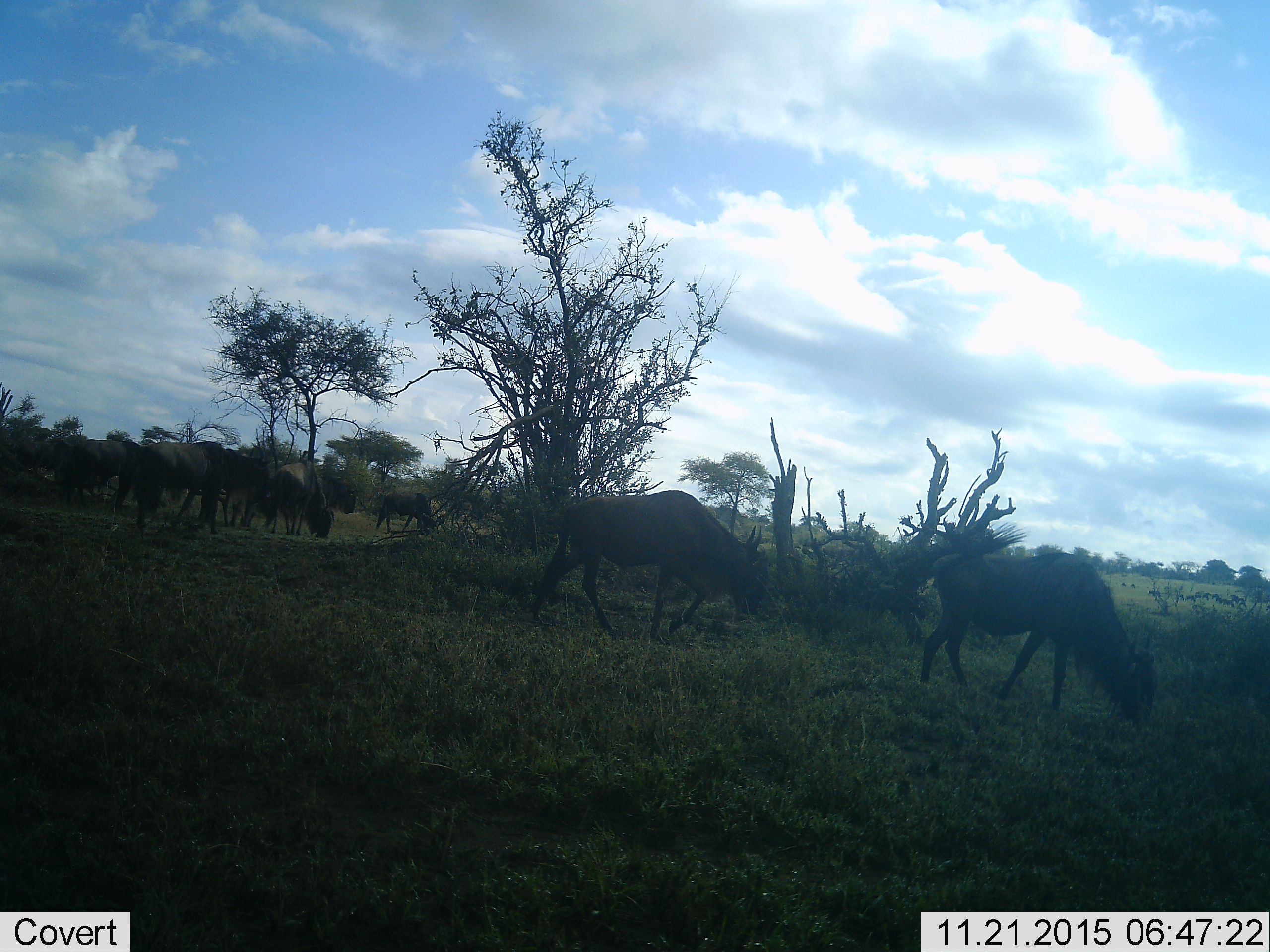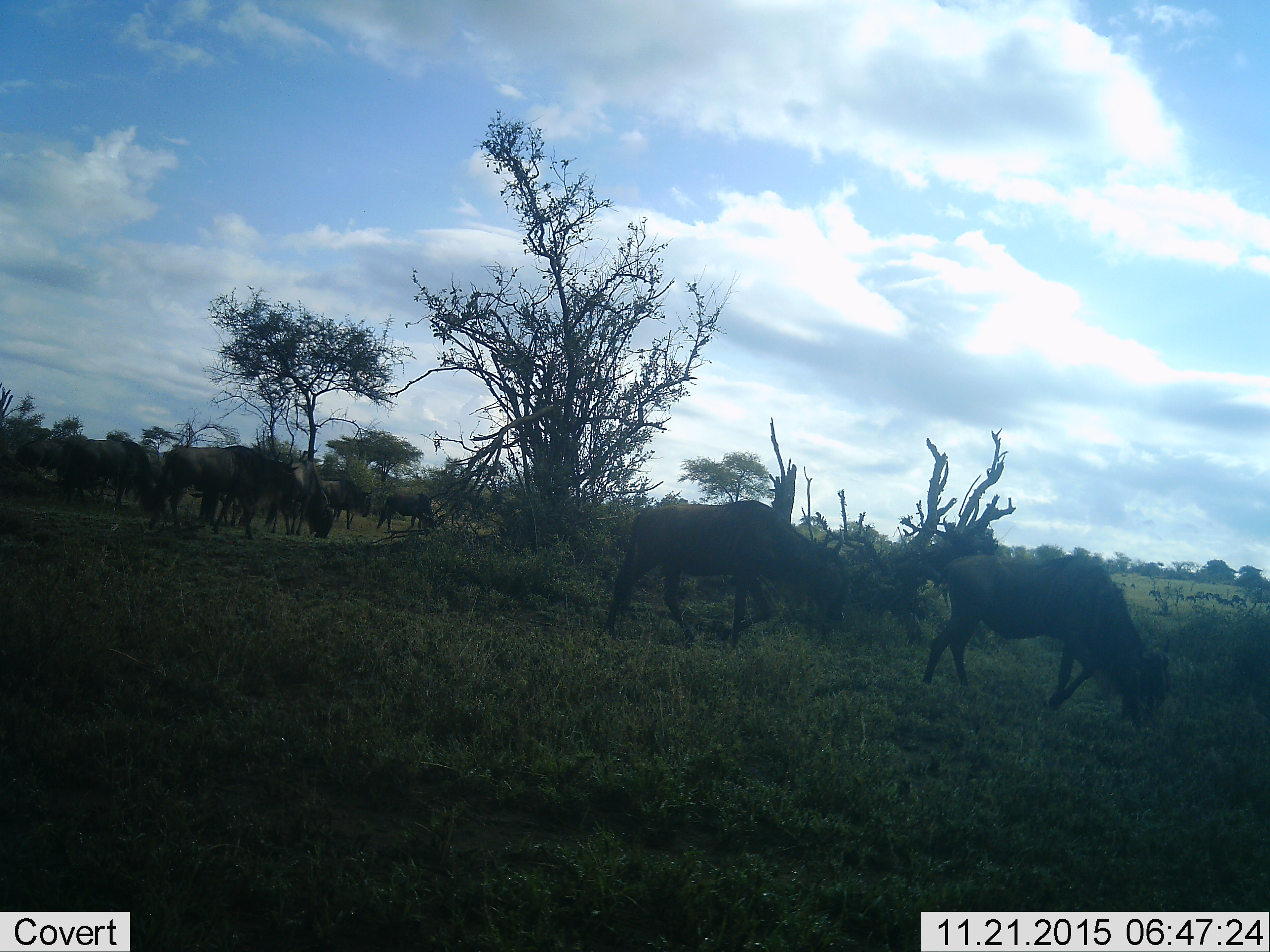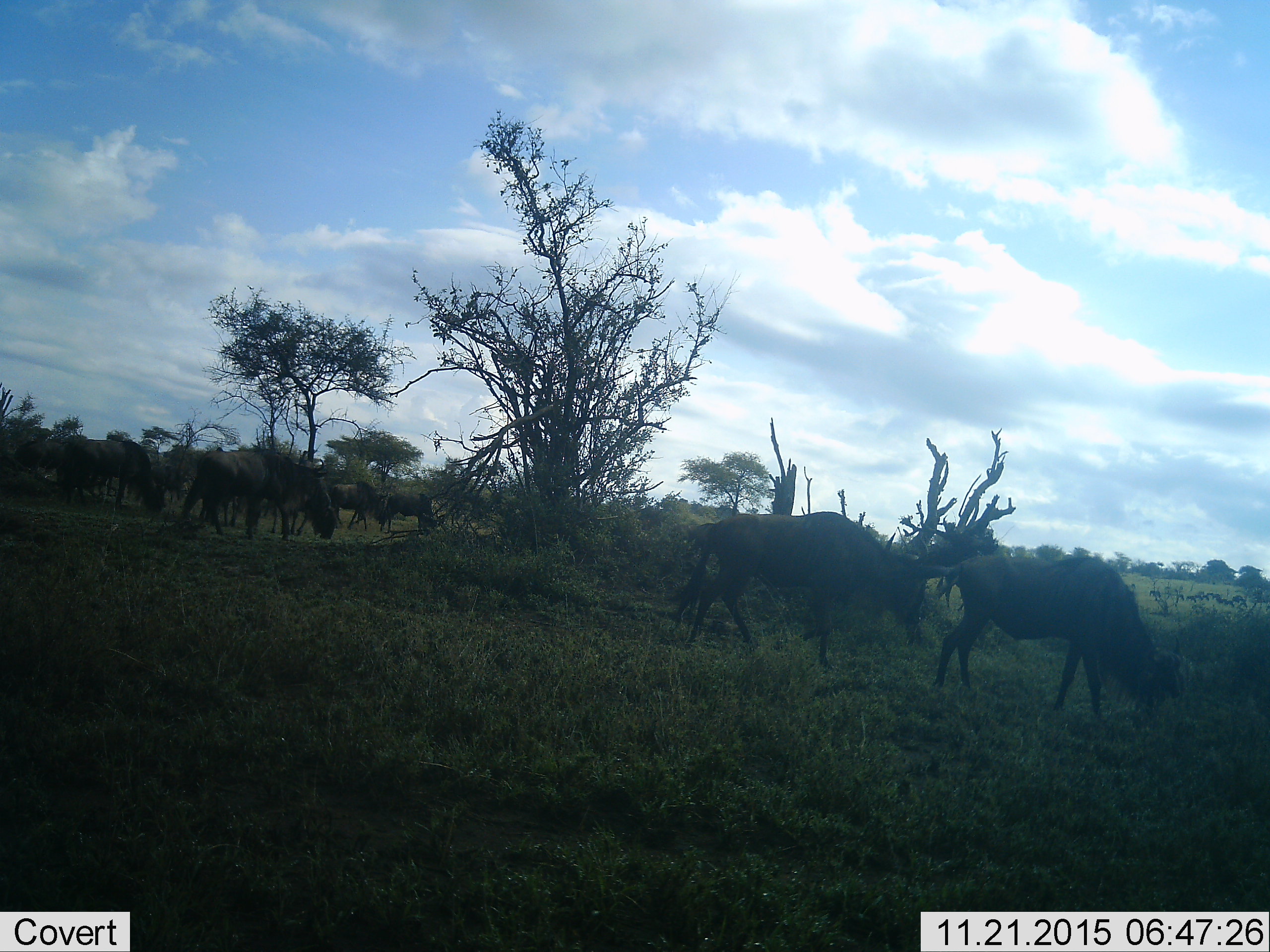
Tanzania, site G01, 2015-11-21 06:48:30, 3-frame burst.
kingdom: Animalia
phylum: Chordata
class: Mammalia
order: Artiodactyla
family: Bovidae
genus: Connochaetes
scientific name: Connochaetes taurinus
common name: blue wildebeest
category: wildebeest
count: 11-50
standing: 57%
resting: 14%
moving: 86%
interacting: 14%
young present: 7%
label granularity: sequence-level